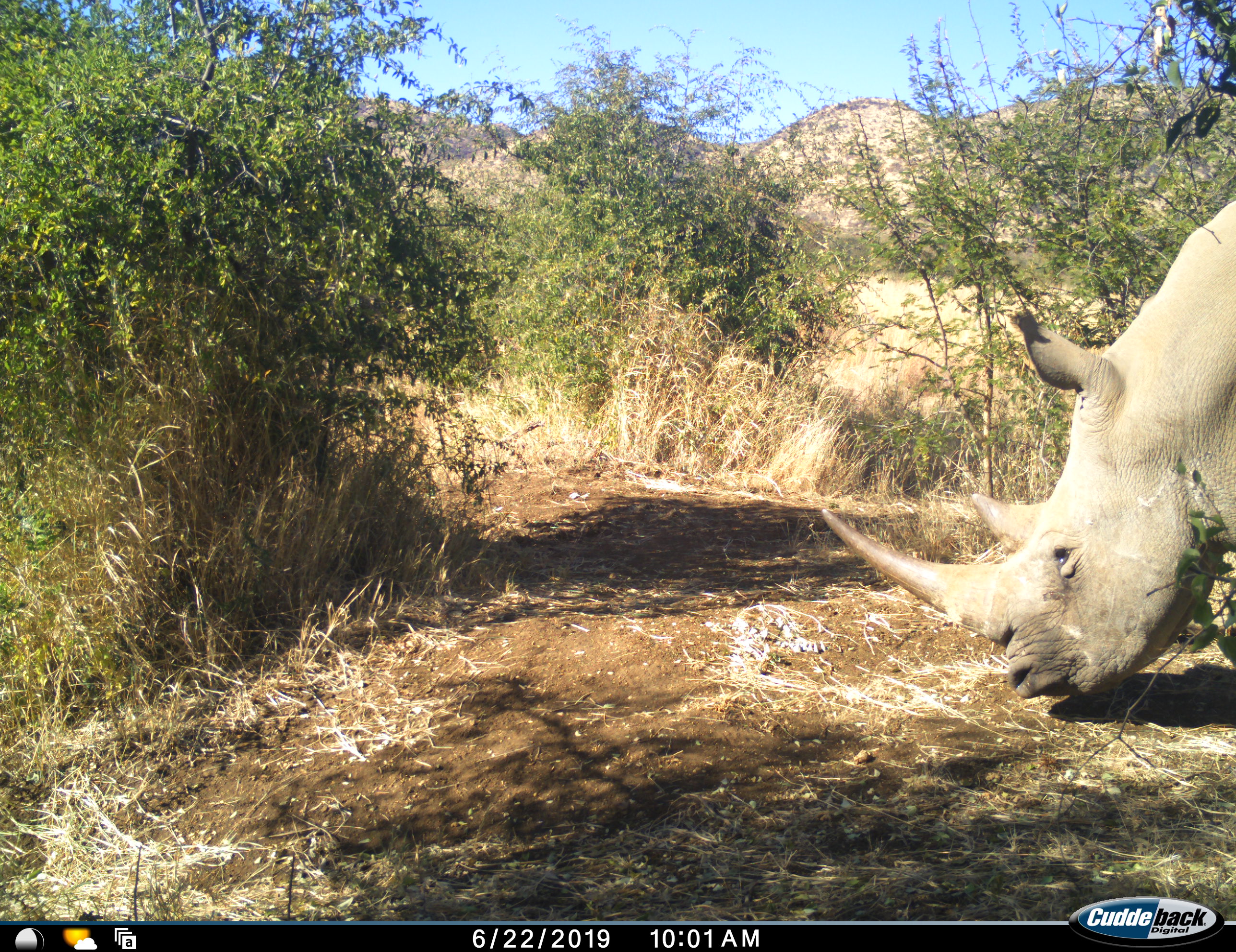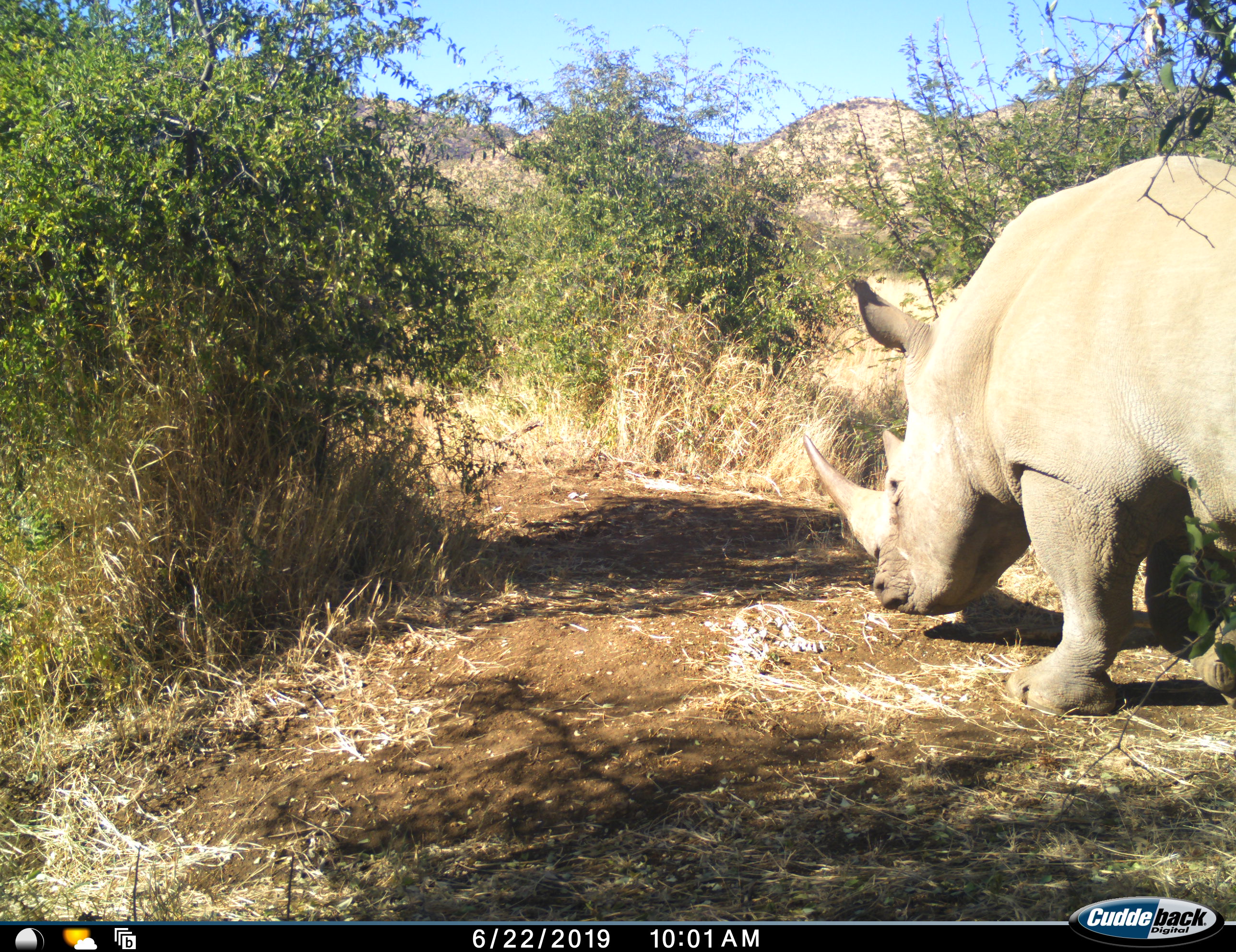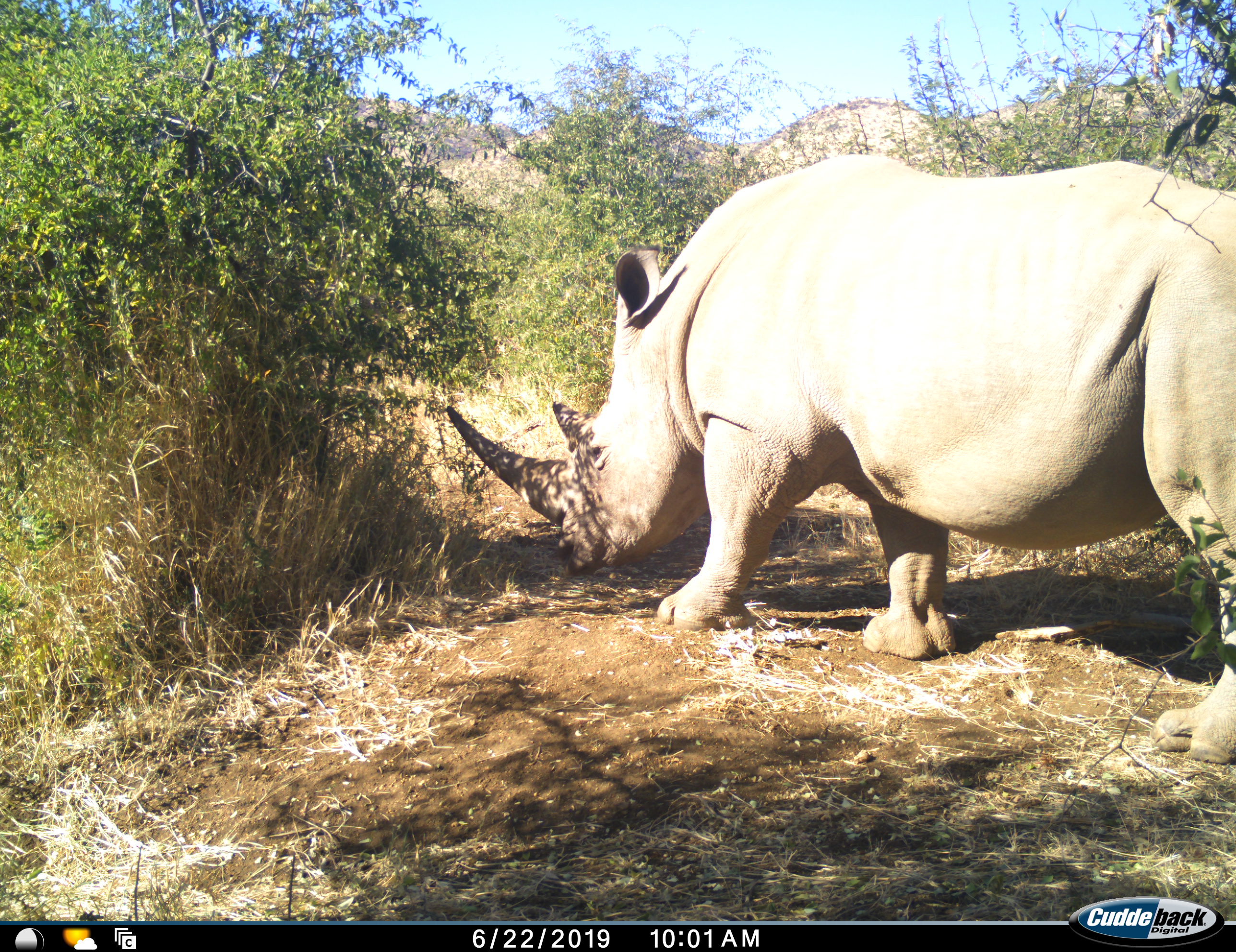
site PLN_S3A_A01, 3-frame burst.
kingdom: Animalia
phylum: Chordata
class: Mammalia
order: Perissodactyla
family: Rhinocerotidae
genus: Ceratotherium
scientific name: Ceratotherium simum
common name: white rhinoceros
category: rhinoceroswhite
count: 1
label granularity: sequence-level